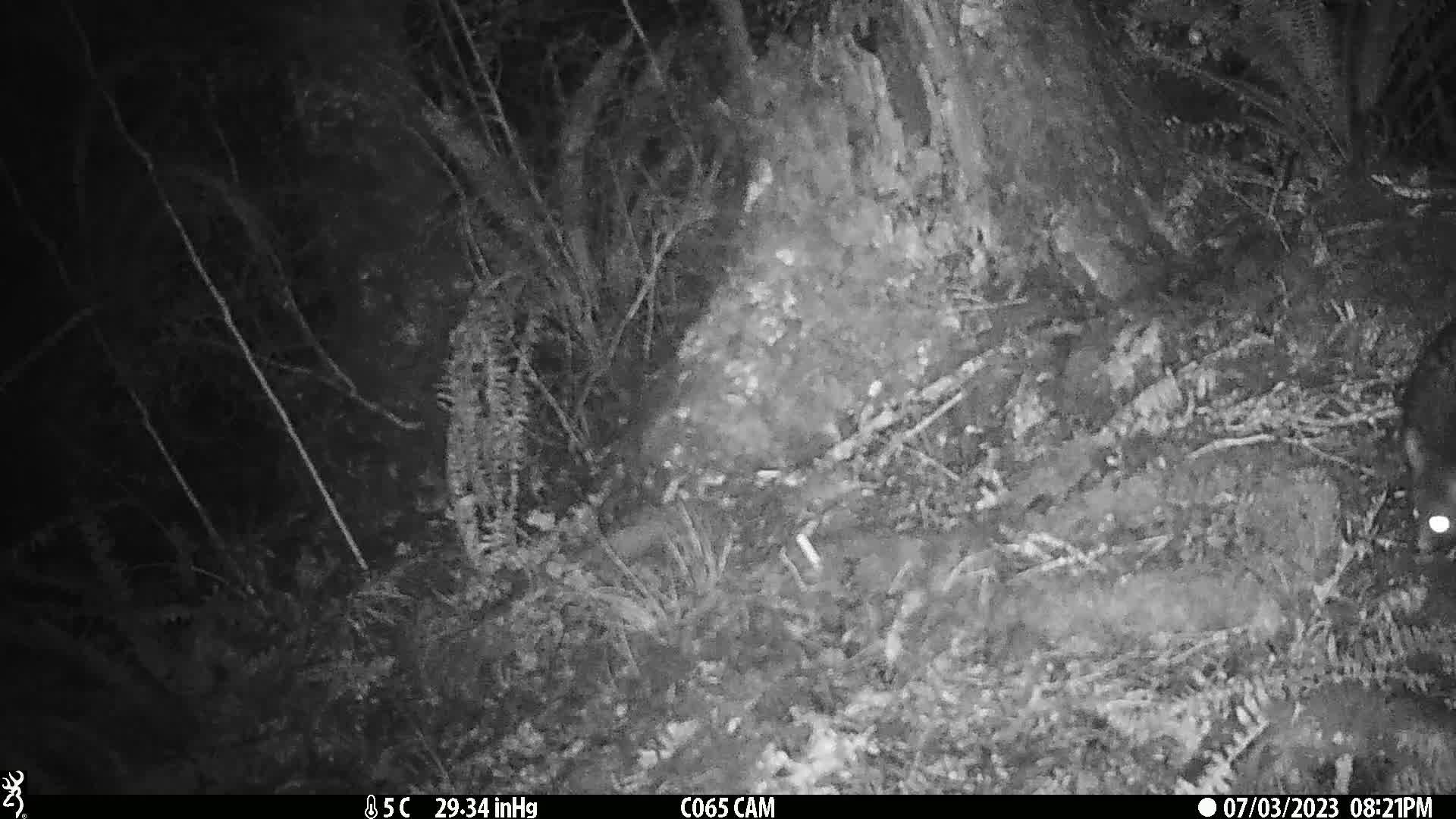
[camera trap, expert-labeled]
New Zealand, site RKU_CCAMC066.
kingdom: Animalia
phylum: Chordata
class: Mammalia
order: Diprotodontia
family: Phalangeridae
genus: Trichosurus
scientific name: Trichosurus vulpecula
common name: common brushtail possum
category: possum